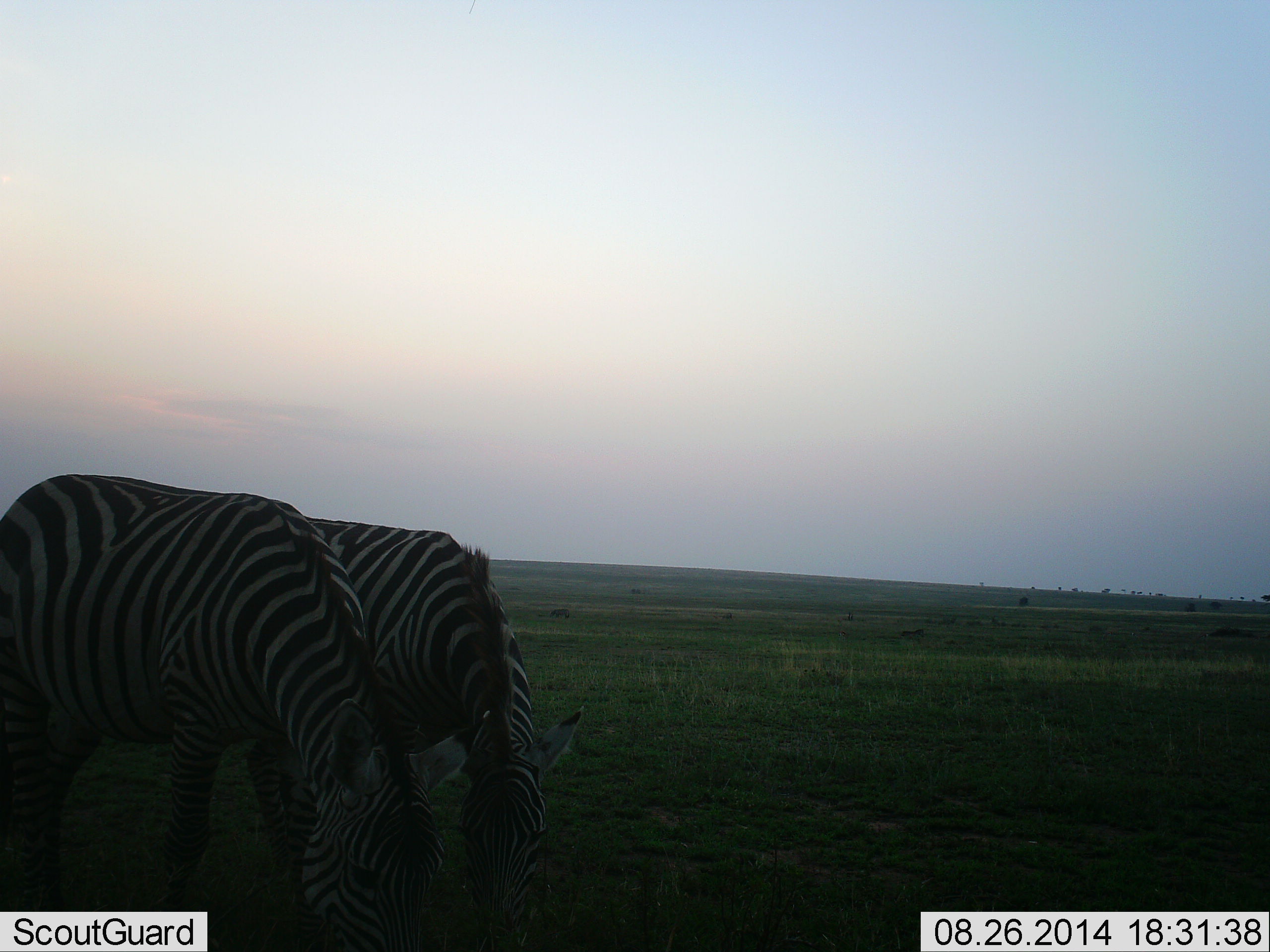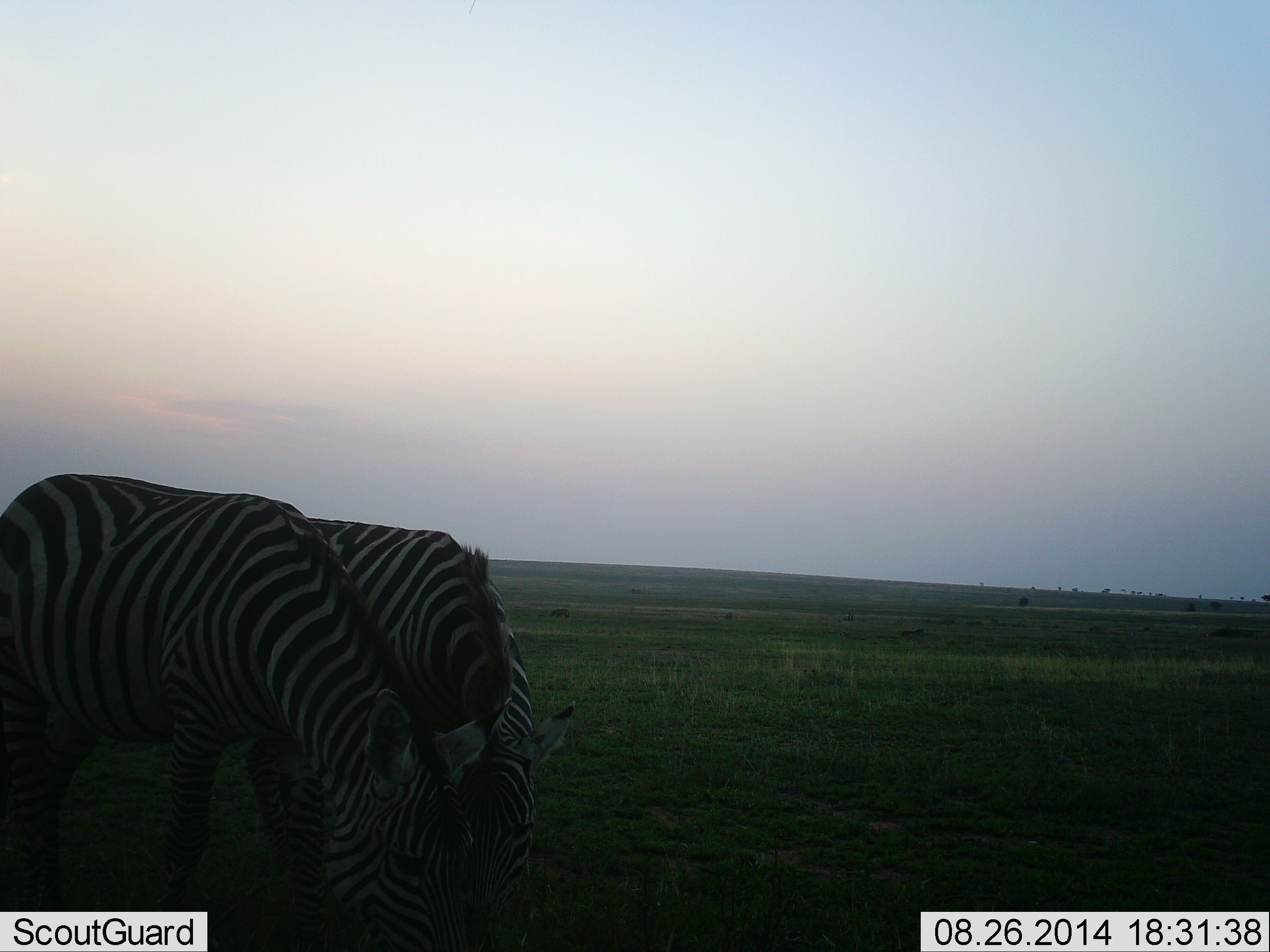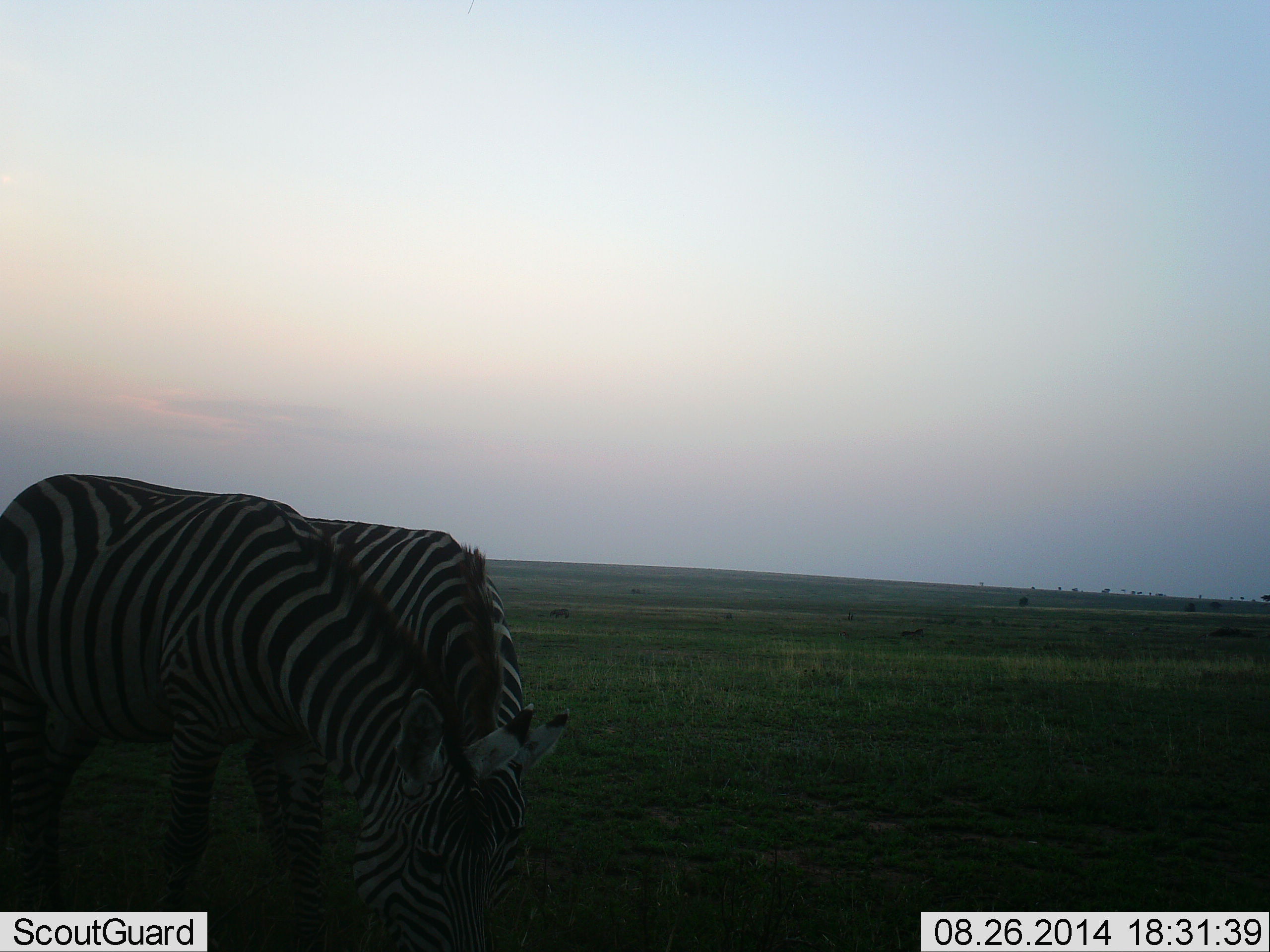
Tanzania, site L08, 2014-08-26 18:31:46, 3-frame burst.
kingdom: Animalia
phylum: Chordata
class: Mammalia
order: Perissodactyla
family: Equidae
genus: Equus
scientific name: Equus quagga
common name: plains zebra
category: zebra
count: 2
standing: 30%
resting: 0%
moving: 10%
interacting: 10%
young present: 0%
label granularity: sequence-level